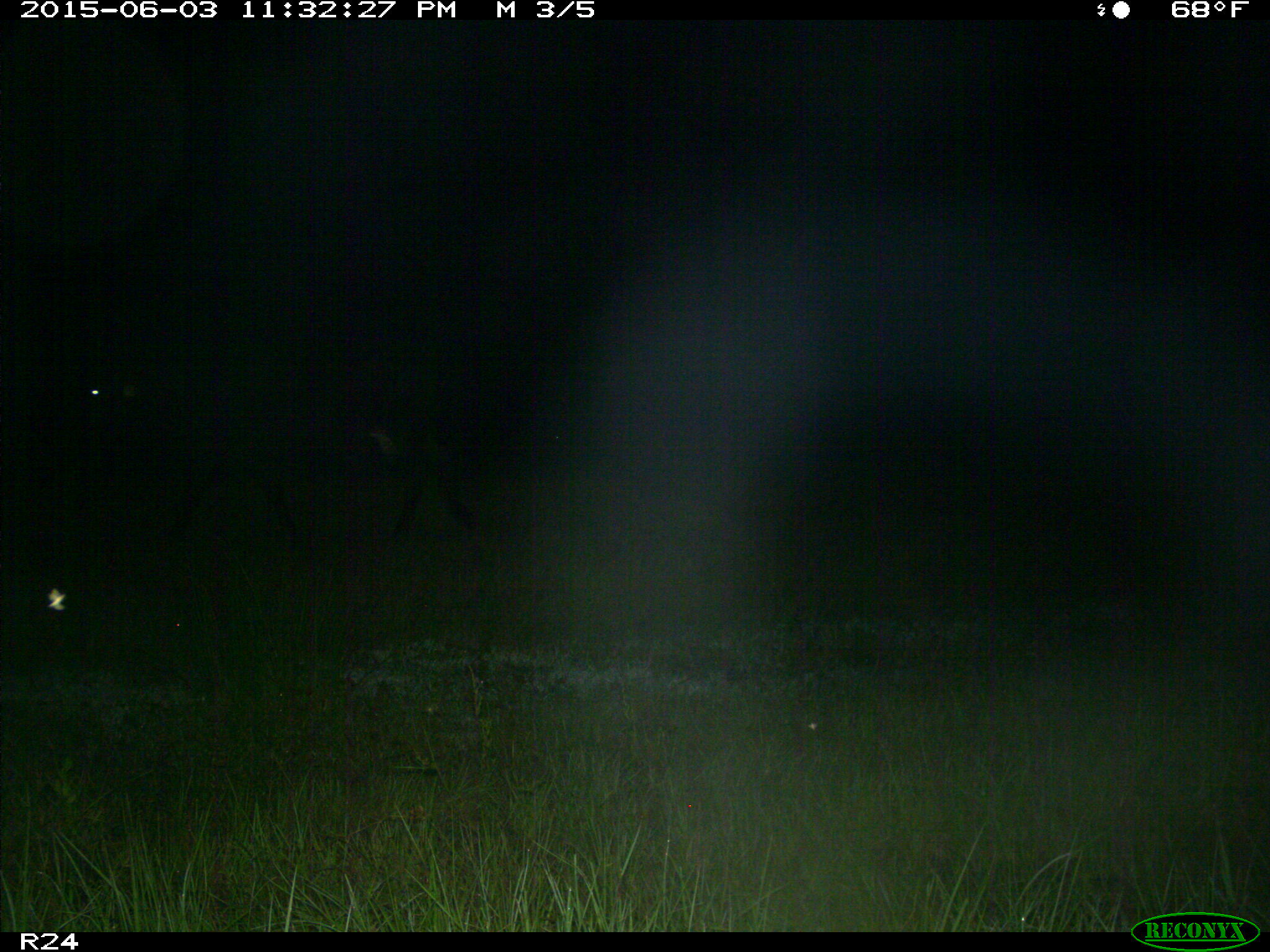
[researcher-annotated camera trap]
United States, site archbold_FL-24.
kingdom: Animalia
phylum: Chordata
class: Mammalia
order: Artiodactyla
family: Bovidae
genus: Bos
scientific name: Bos taurus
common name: domestic cow